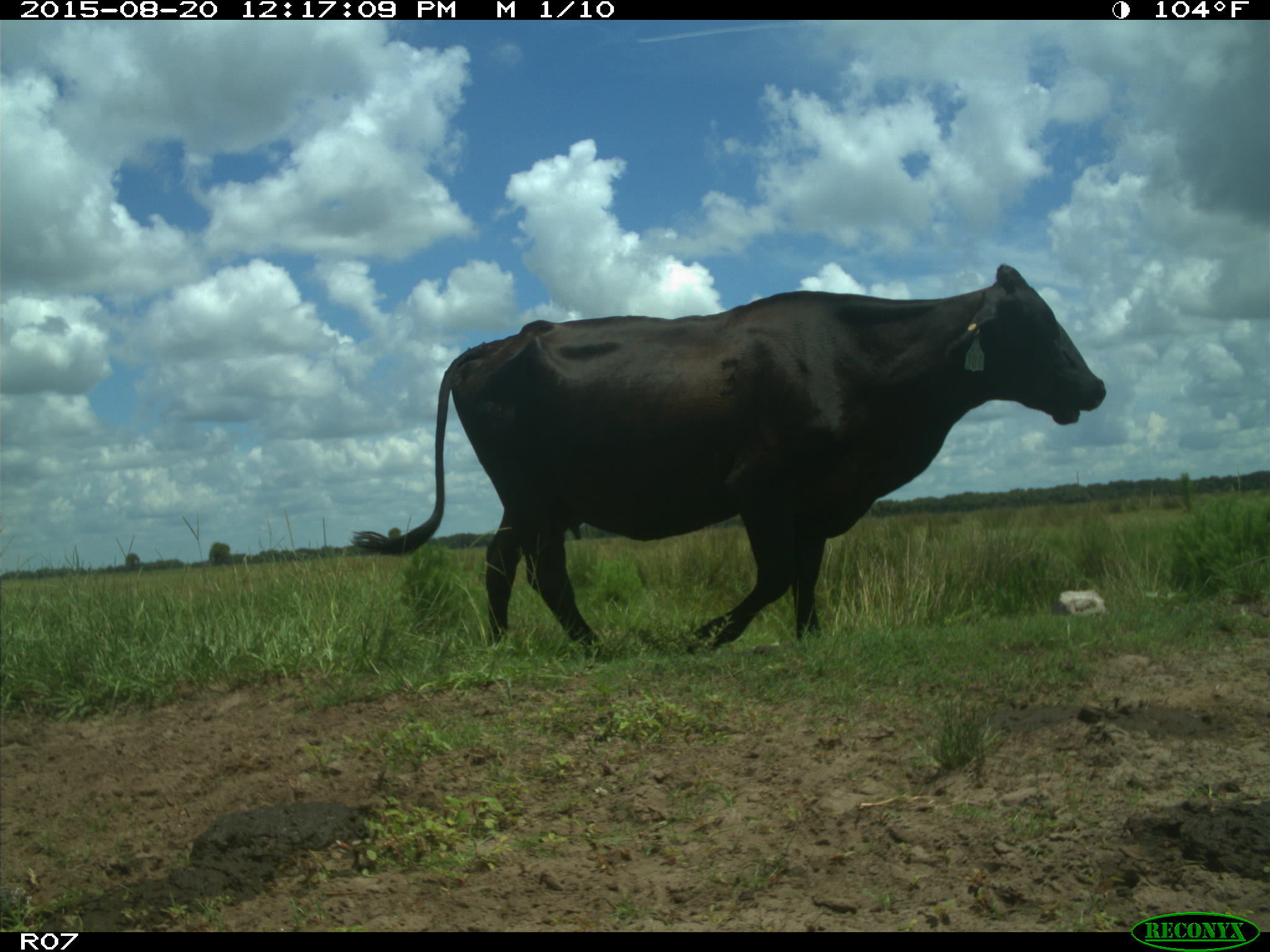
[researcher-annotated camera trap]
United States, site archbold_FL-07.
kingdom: Animalia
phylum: Chordata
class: Mammalia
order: Artiodactyla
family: Bovidae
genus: Bos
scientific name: Bos taurus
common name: domestic cow